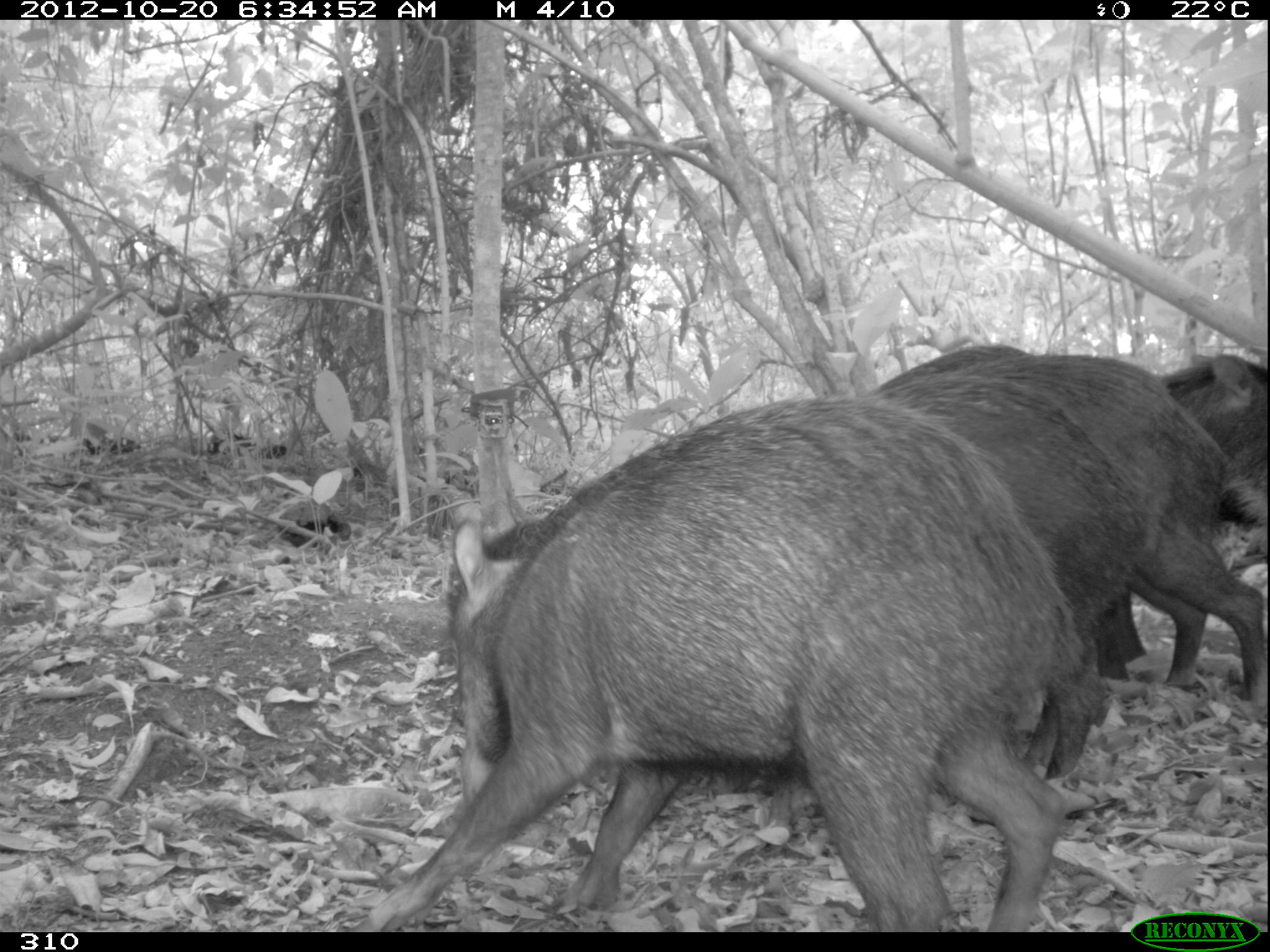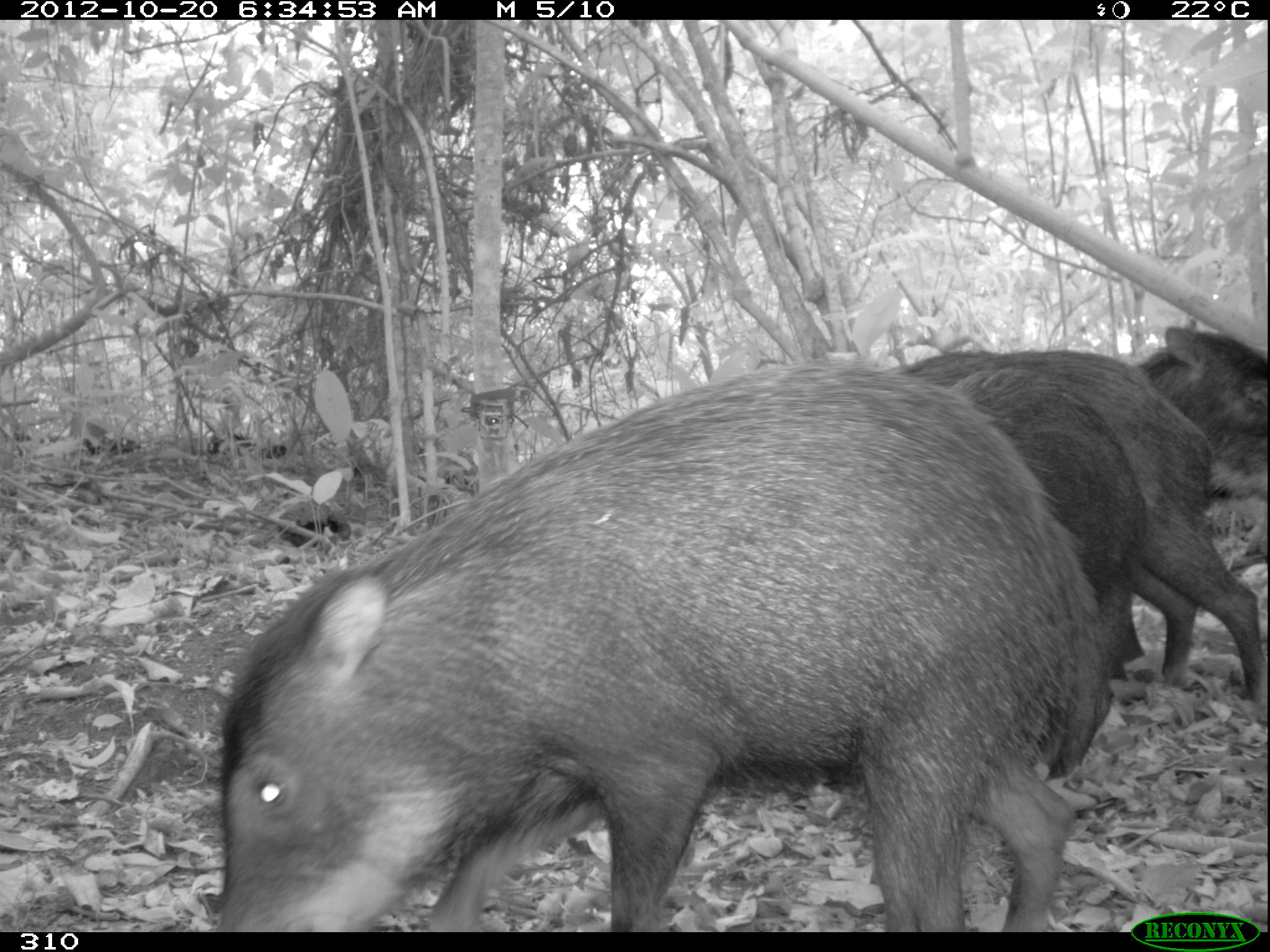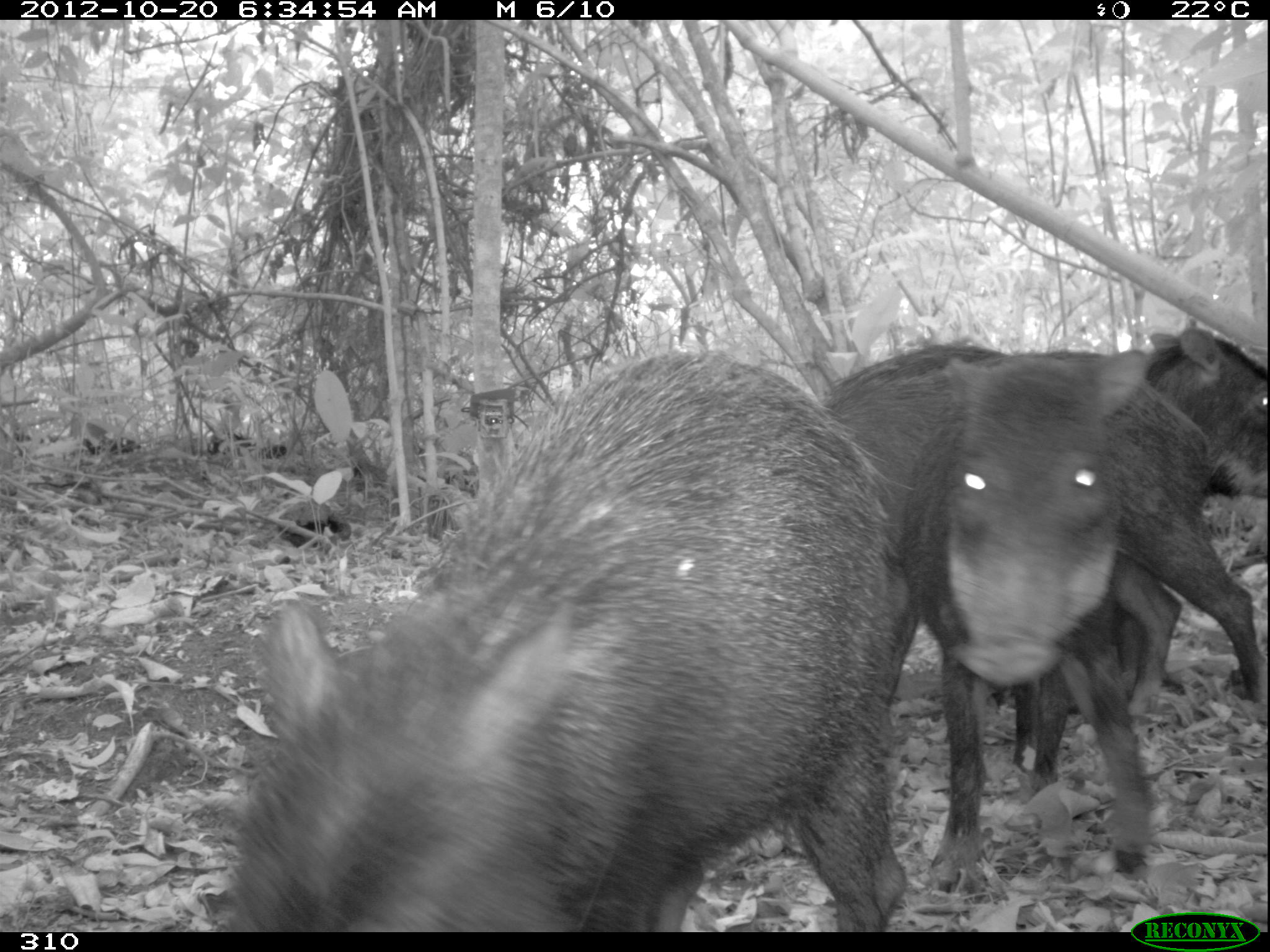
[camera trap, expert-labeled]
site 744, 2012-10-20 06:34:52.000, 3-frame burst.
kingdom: Animalia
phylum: Chordata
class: Mammalia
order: Artiodactyla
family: Tayassuidae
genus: Tayassu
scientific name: Tayassu pecari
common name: white-lipped peccary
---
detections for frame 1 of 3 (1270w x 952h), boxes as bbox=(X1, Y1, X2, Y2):
tayassu pecari: bbox=(365, 395, 1084, 931); bbox=(719, 372, 1163, 831); bbox=(955, 352, 1265, 703); bbox=(1102, 352, 1270, 660); bbox=(867, 342, 1028, 395)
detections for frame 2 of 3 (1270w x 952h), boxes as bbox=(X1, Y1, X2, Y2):
tayassu pecari: bbox=(208, 357, 1104, 930); bbox=(895, 349, 1266, 702); bbox=(944, 365, 1146, 781); bbox=(1121, 325, 1270, 660)